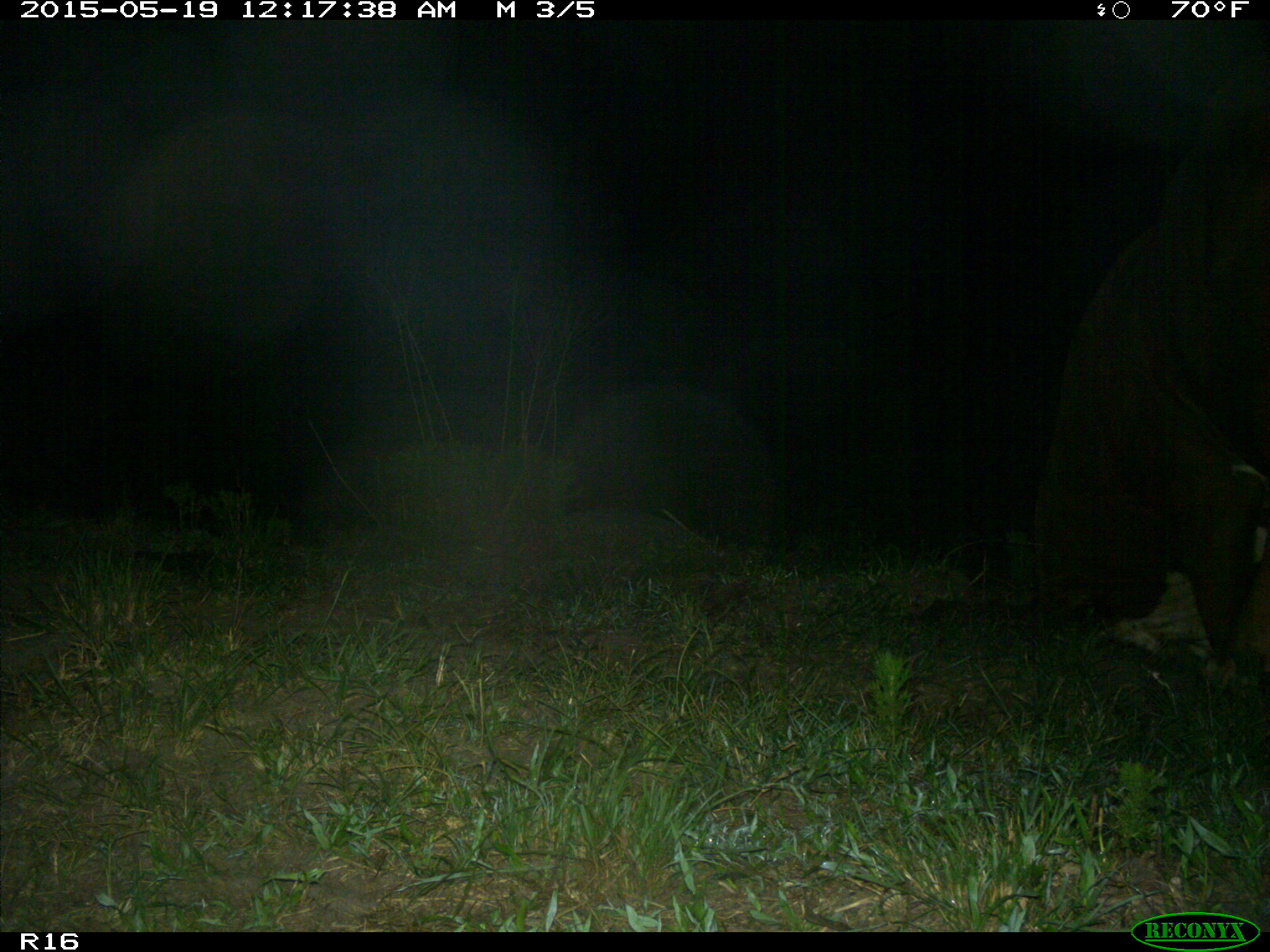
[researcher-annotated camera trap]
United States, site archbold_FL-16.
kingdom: Animalia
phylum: Chordata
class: Mammalia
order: Artiodactyla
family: Bovidae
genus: Bos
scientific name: Bos taurus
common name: domestic cow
Bos taurus (domestic cow).